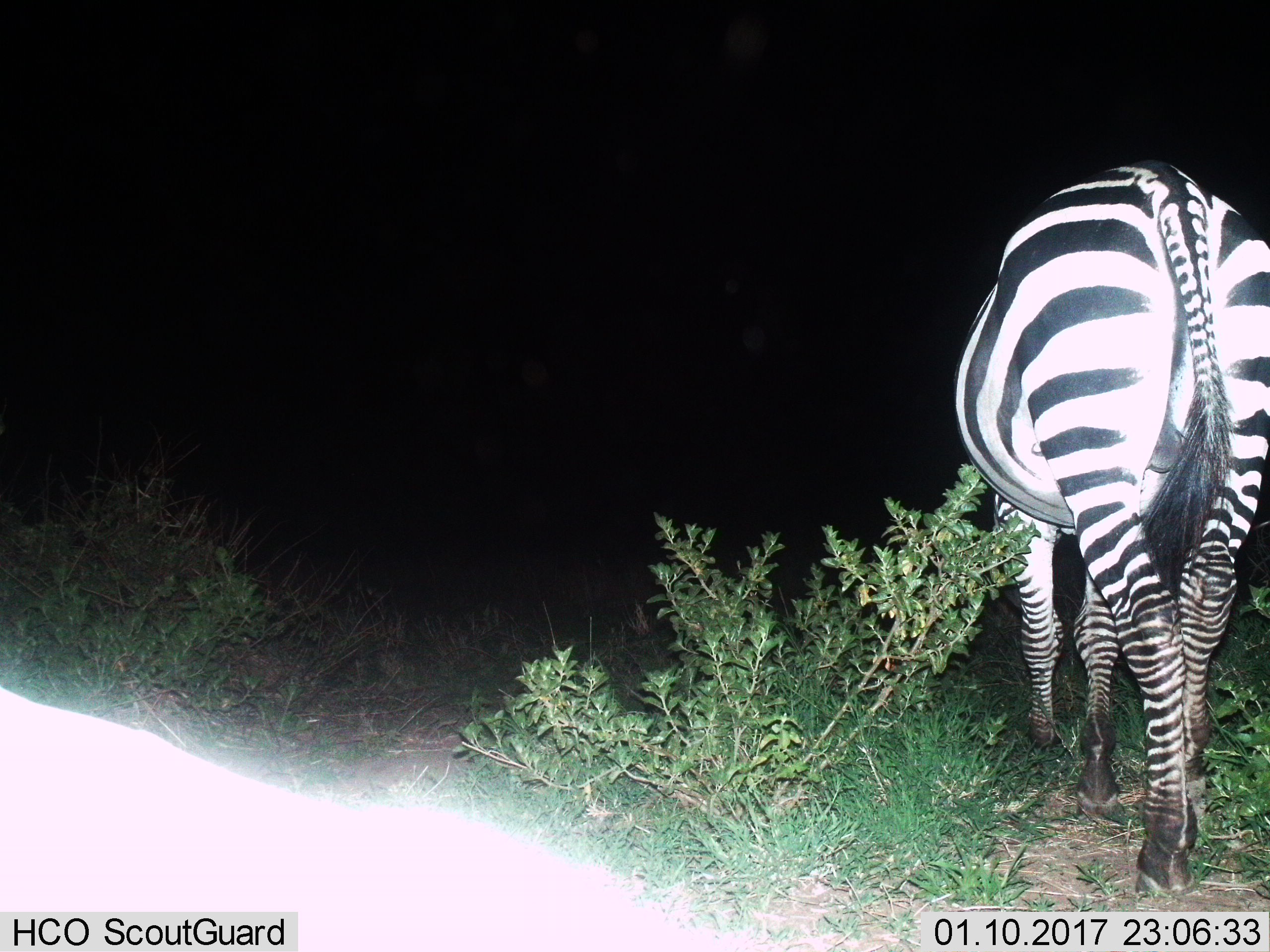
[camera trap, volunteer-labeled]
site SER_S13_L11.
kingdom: Animalia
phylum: Chordata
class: Mammalia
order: Perissodactyla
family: Equidae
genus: Equus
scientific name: Equus quagga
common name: plains zebra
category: zebraplains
Zebraplains (plains zebra) (Equus quagga), count 1. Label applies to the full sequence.